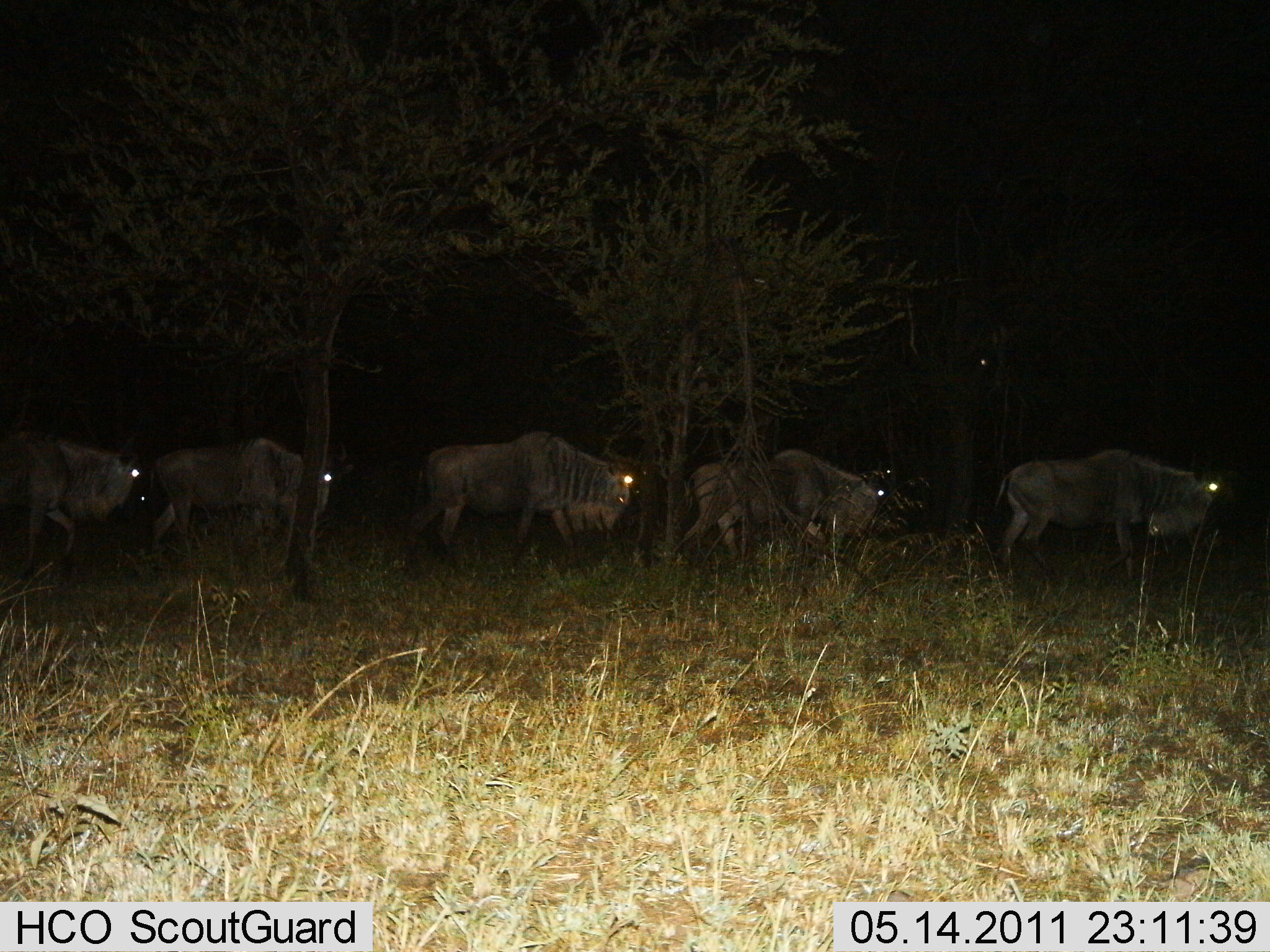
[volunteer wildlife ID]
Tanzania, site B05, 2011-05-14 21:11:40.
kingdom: Animalia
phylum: Chordata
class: Mammalia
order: Artiodactyla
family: Bovidae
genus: Connochaetes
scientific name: Connochaetes taurinus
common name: blue wildebeest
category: wildebeest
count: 5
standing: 15%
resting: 0%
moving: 92%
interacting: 0%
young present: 0%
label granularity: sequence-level